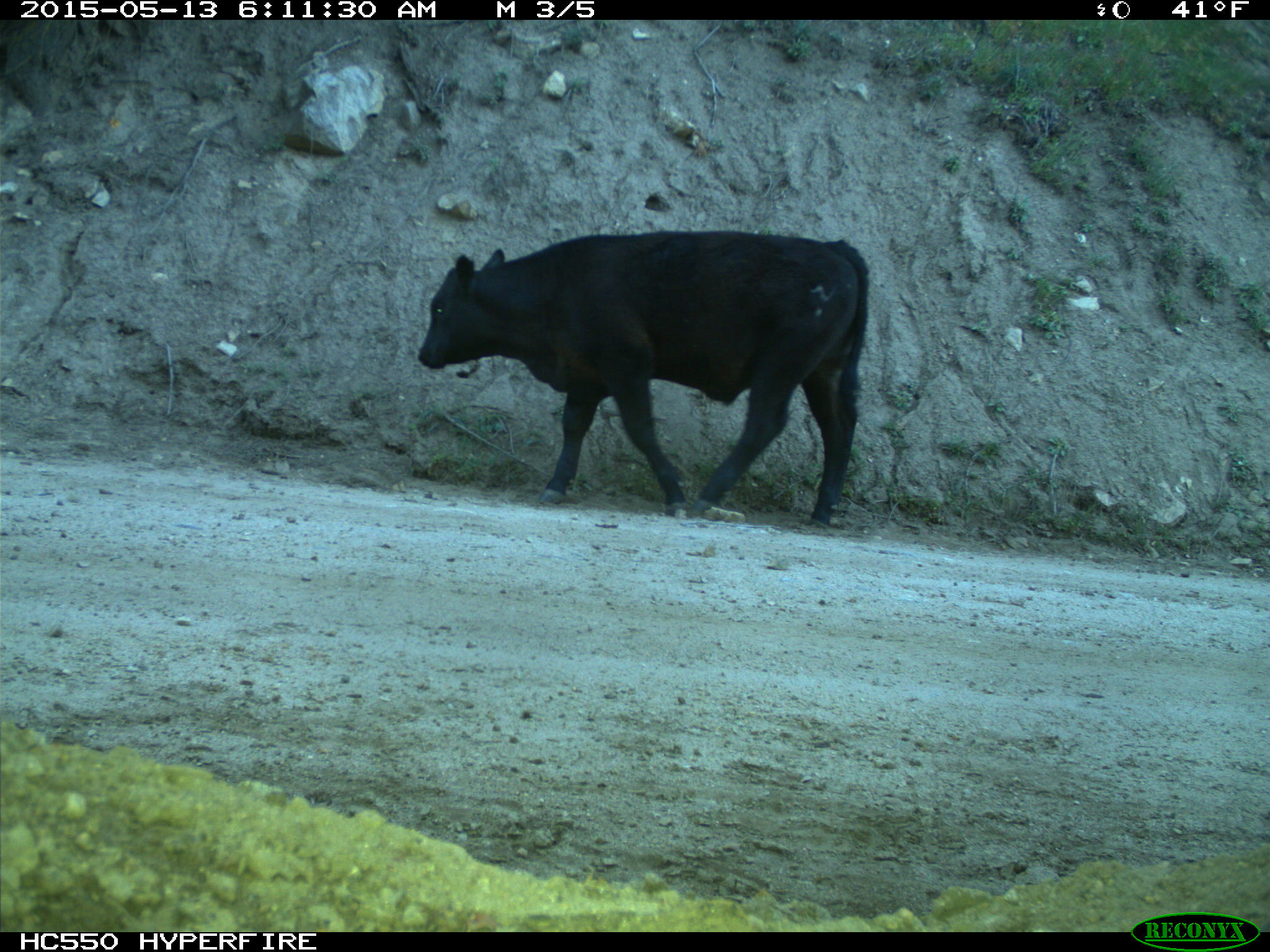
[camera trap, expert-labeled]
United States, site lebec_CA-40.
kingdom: Animalia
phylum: Chordata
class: Mammalia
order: Artiodactyla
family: Bovidae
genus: Bos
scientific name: Bos taurus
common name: domestic cow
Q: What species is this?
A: Bos taurus (domestic cow).